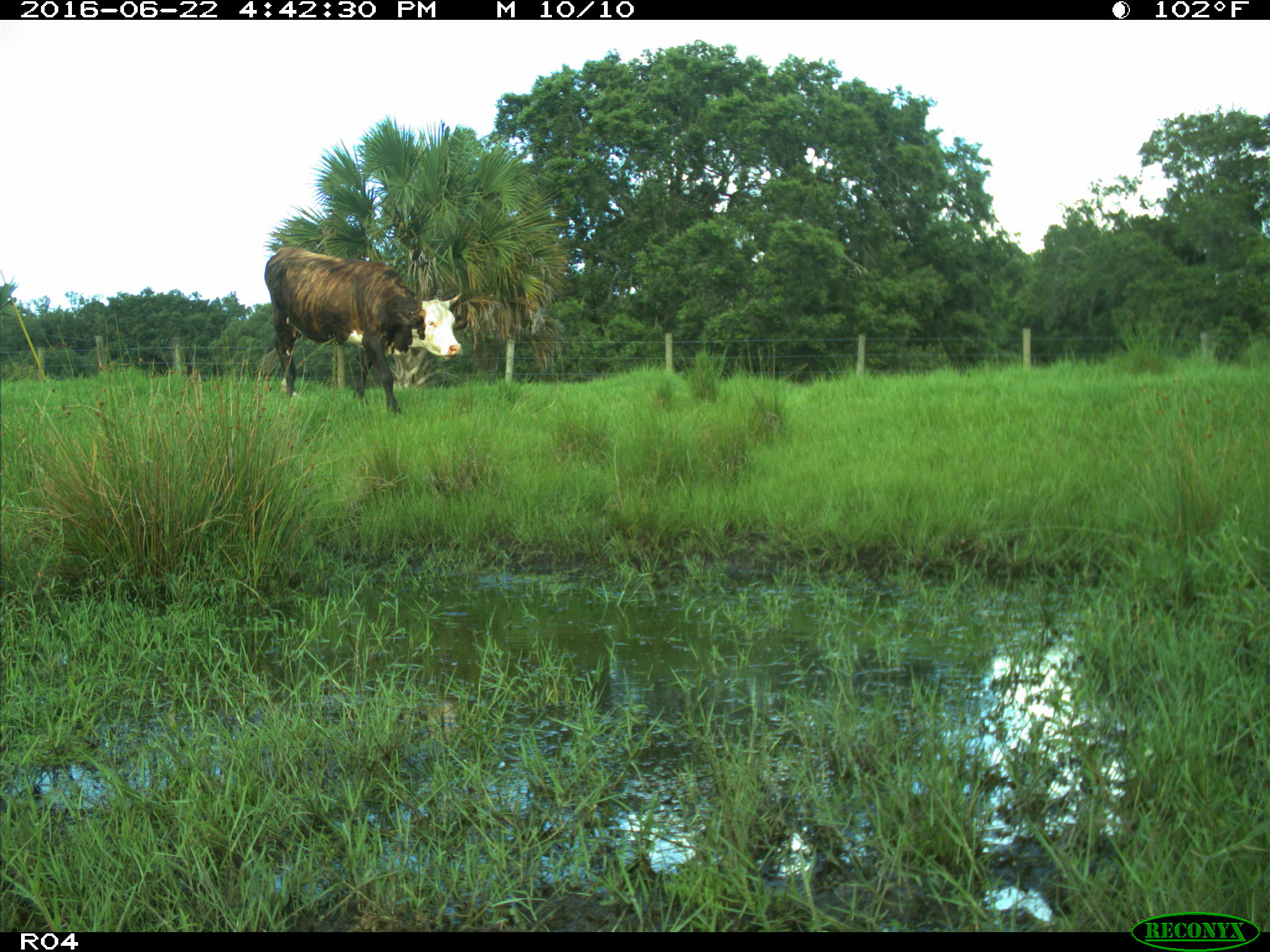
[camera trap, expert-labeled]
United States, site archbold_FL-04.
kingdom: Animalia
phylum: Chordata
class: Mammalia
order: Artiodactyla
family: Bovidae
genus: Bos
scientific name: Bos taurus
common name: domestic cow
Bos taurus (domestic cow).